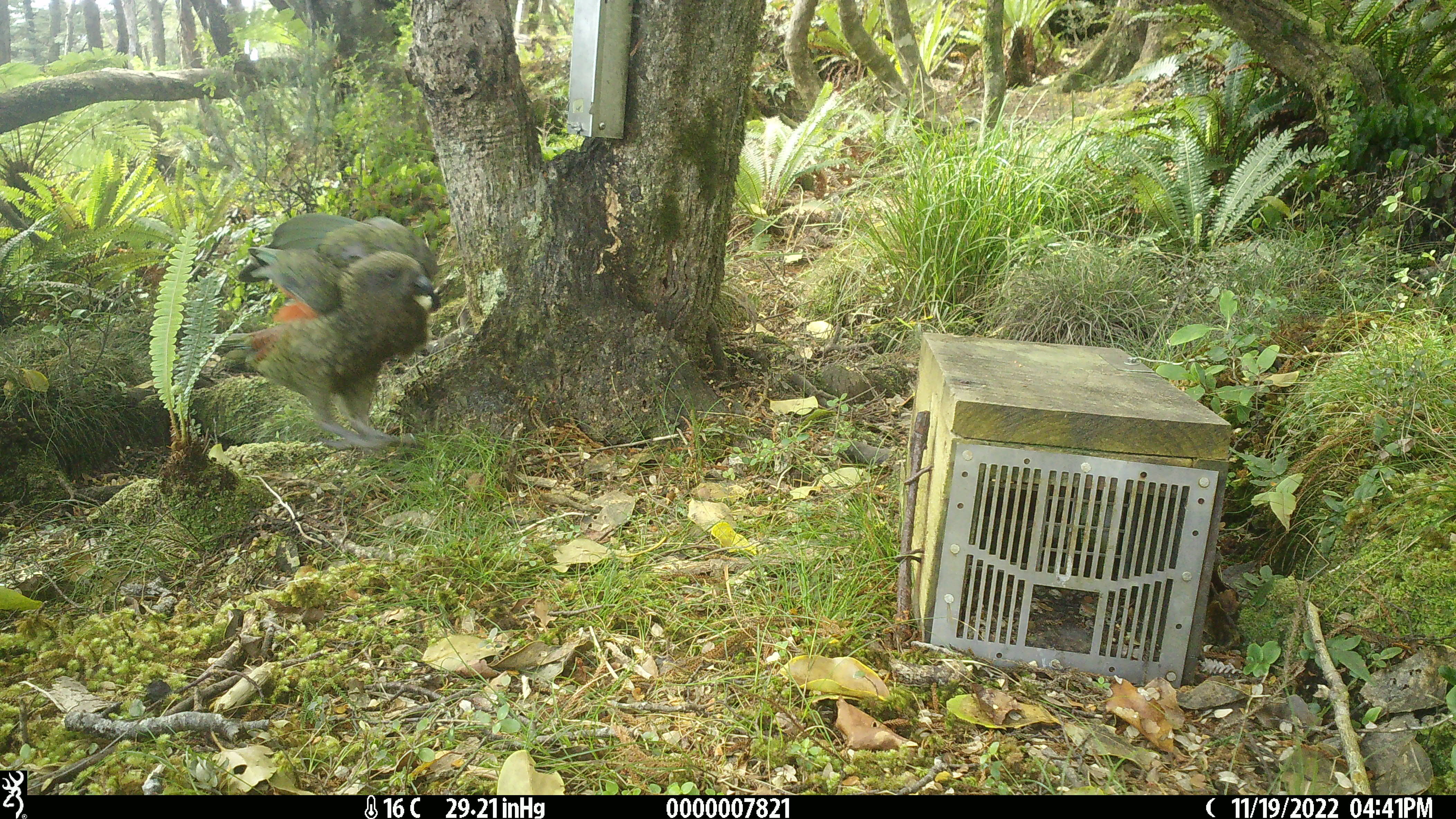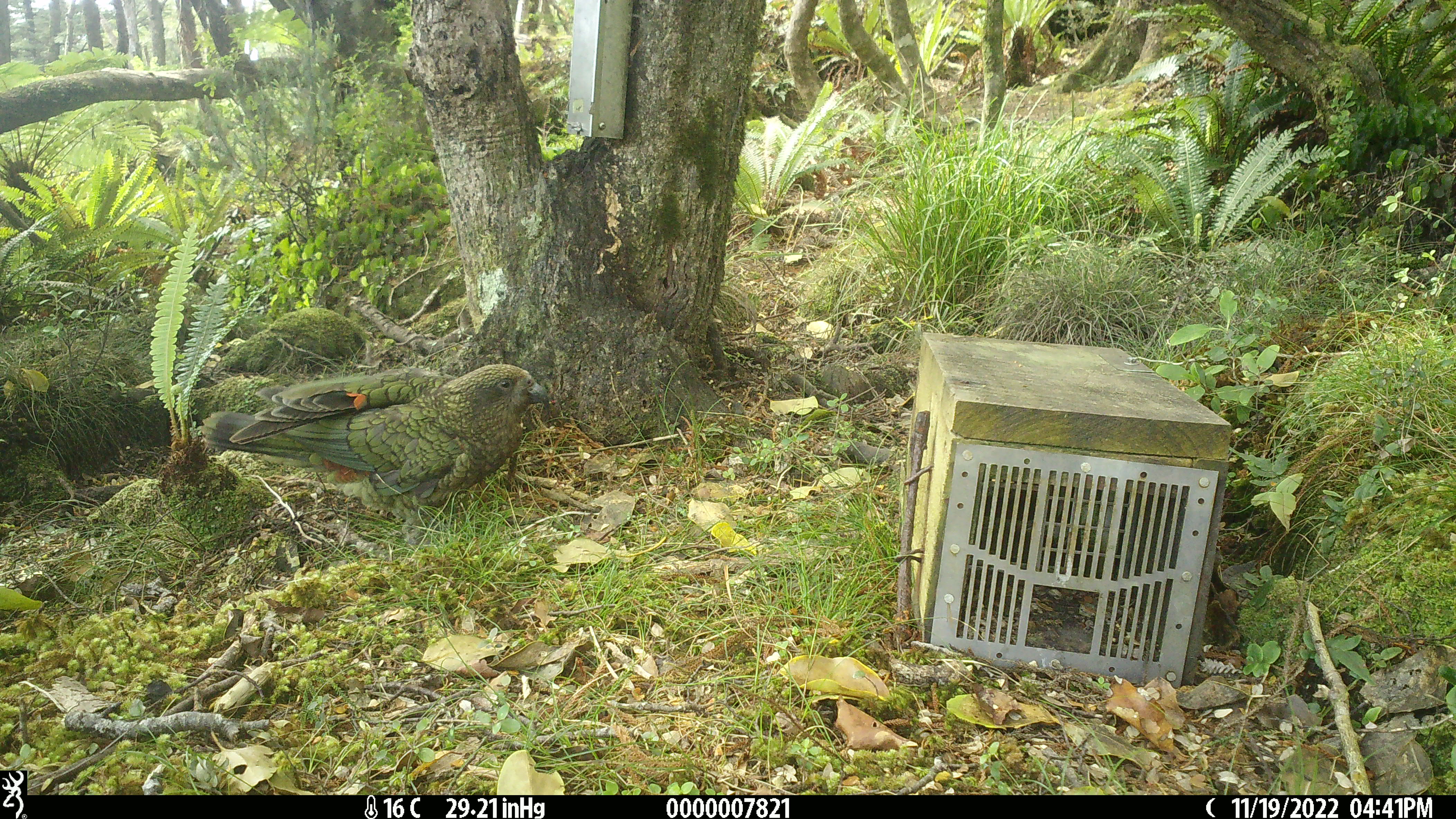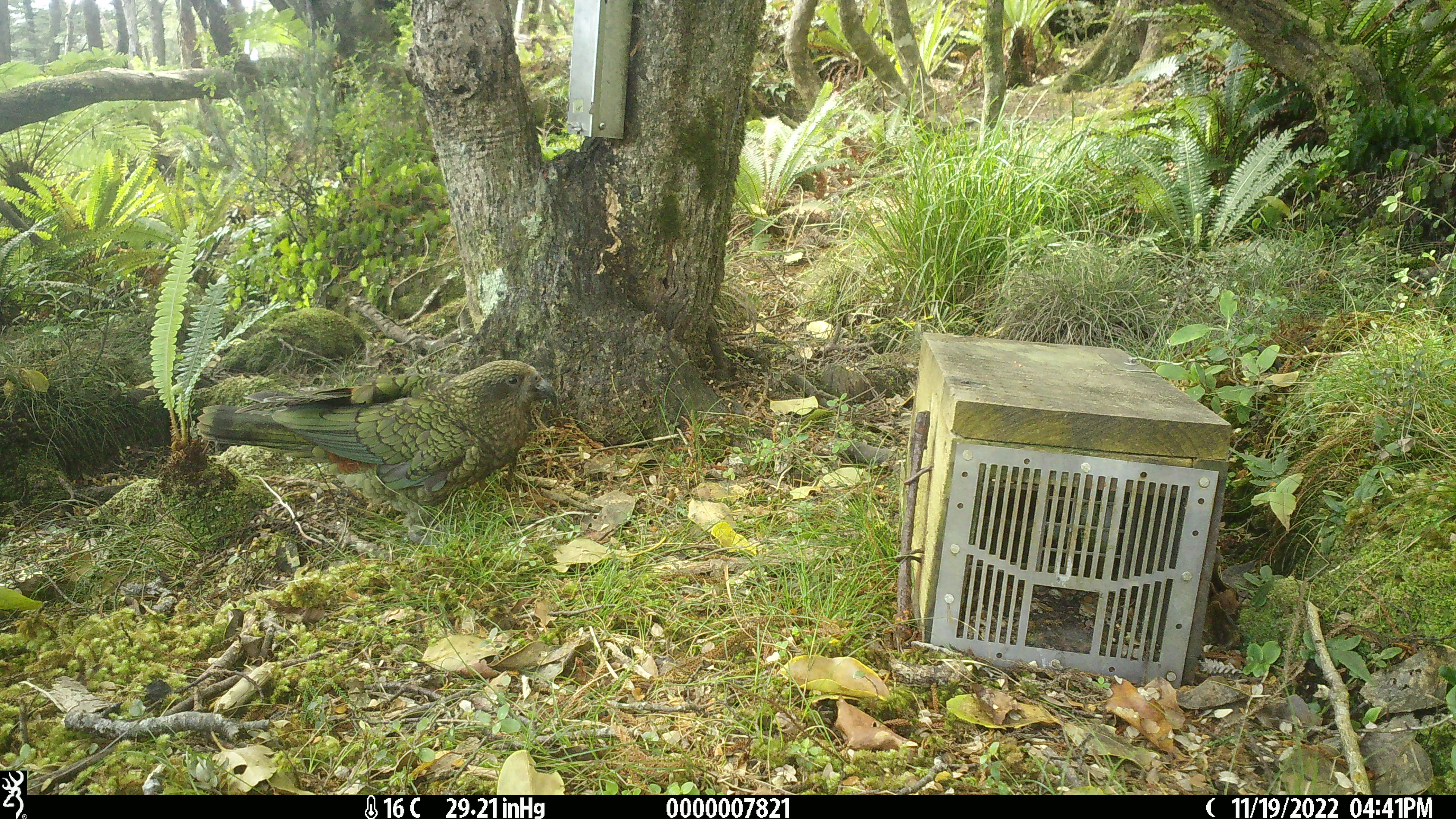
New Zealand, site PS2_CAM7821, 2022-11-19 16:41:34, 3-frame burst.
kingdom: Animalia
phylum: Chordata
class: Aves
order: Psittaciformes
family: Strigopidae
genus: Nestor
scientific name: Nestor notabilis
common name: kea